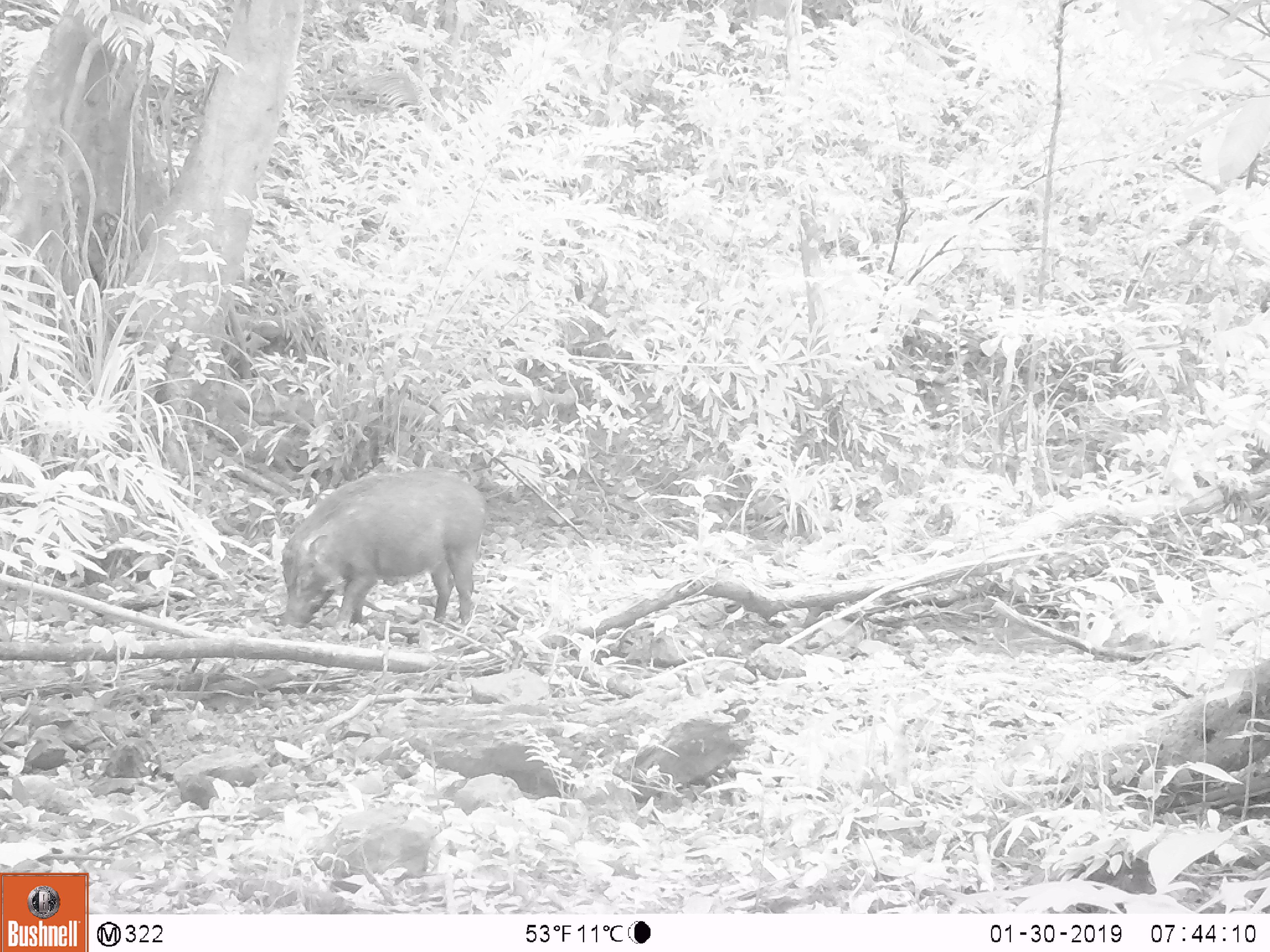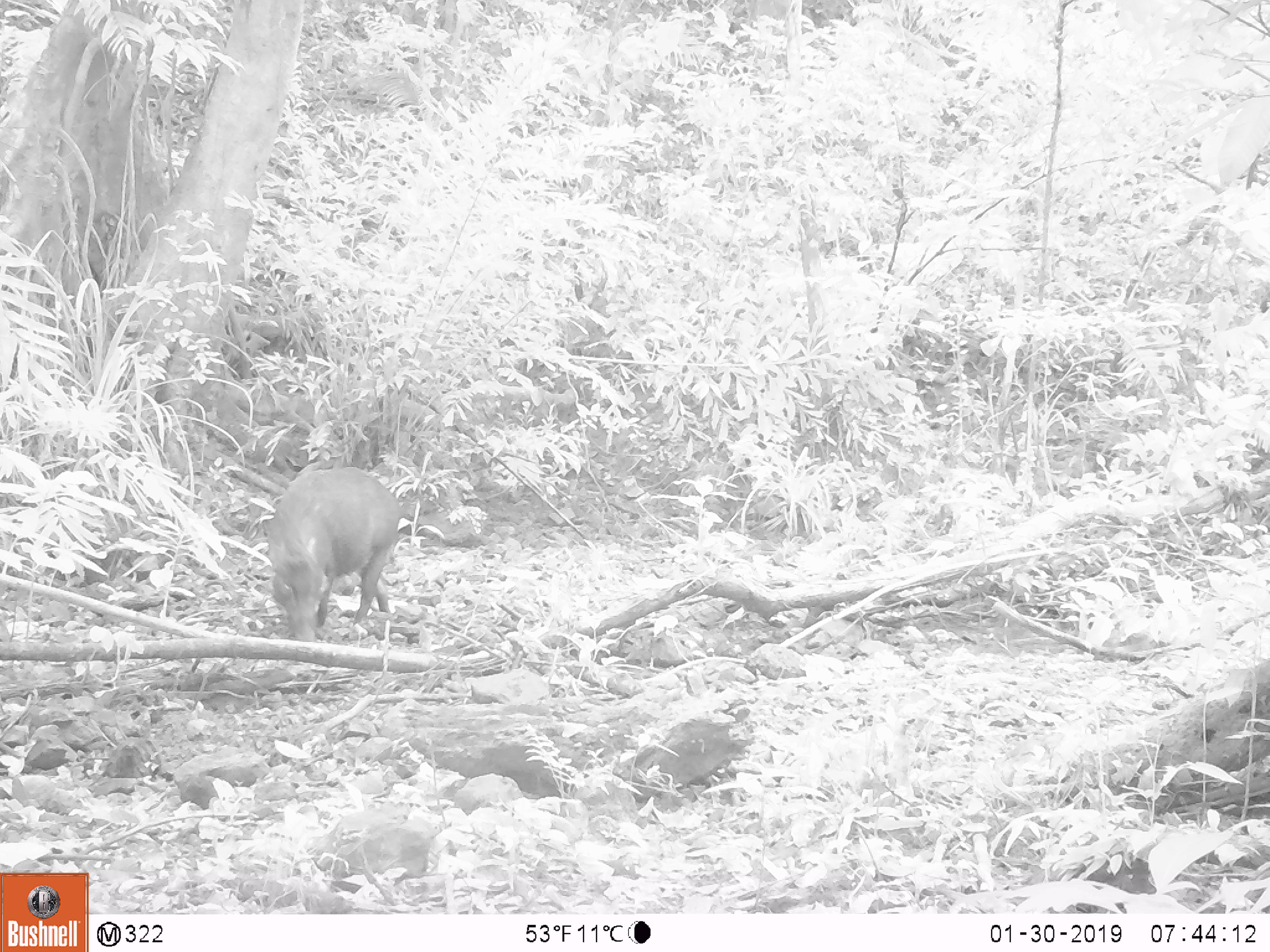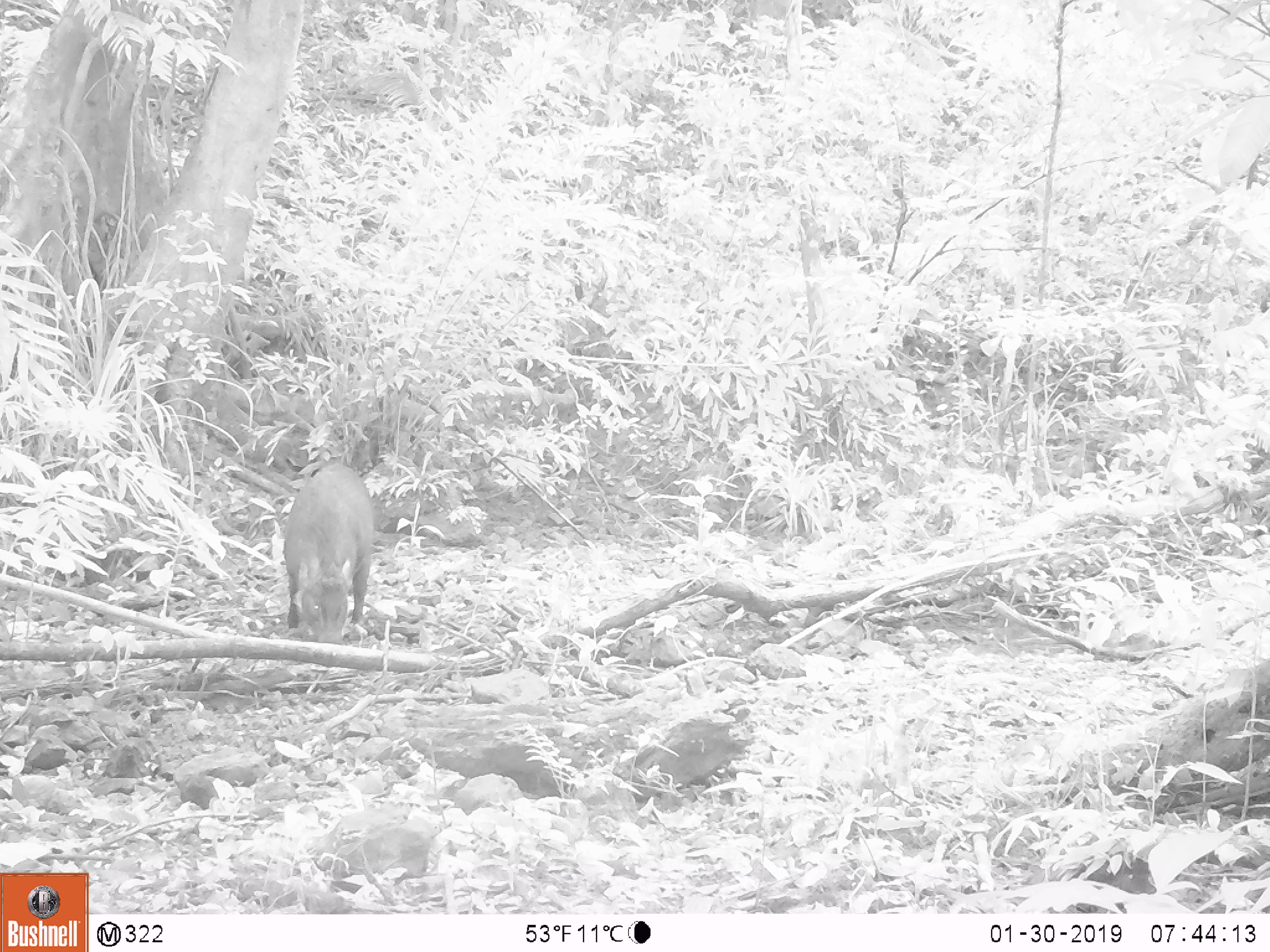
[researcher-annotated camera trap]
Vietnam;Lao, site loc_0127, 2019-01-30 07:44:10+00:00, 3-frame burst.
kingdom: Animalia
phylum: Chordata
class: Mammalia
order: Artiodactyla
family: Suidae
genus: Sus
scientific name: Sus scrofa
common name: eurasian wild pig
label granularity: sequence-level